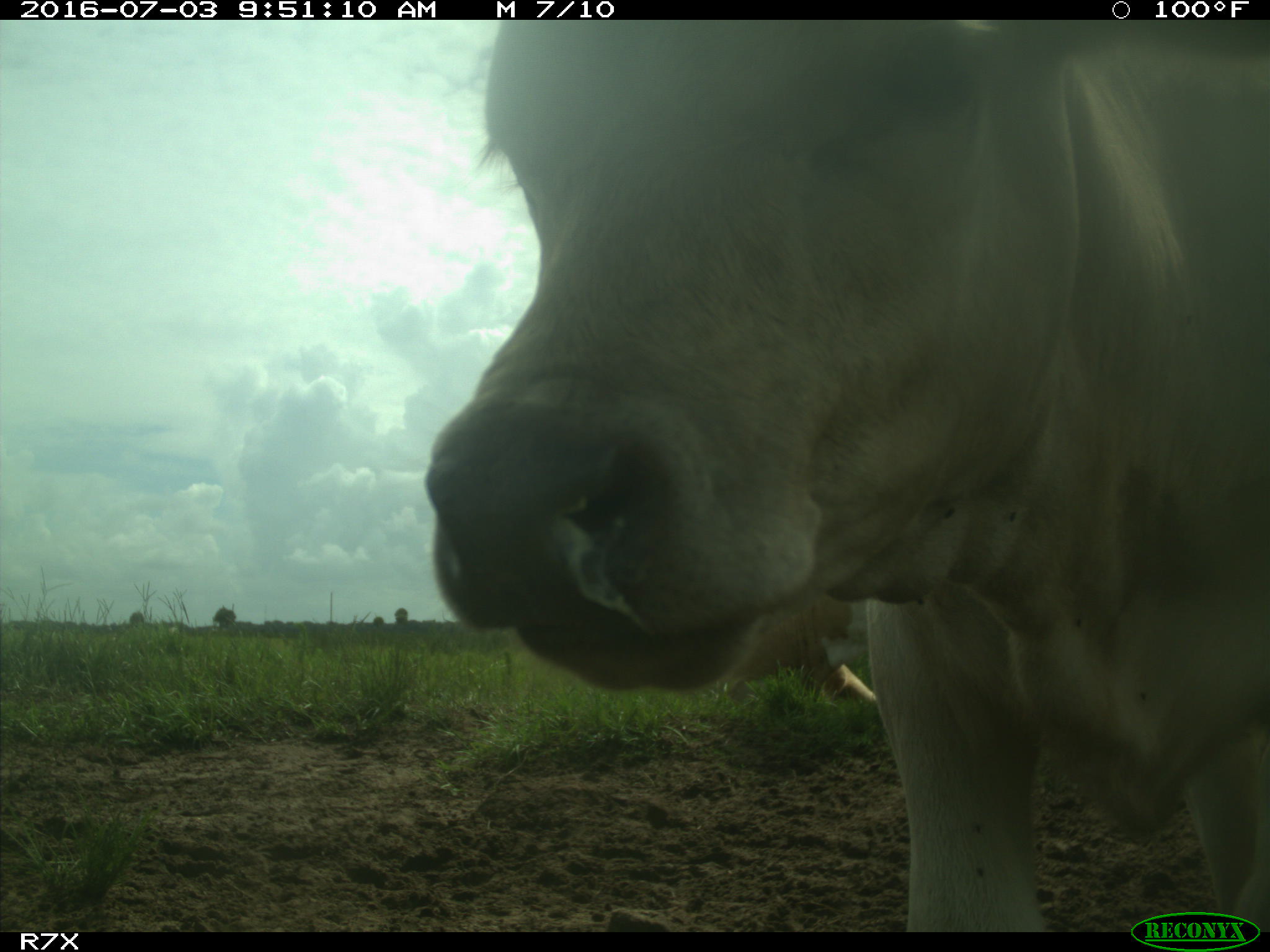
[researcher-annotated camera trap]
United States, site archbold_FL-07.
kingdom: Animalia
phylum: Chordata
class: Mammalia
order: Artiodactyla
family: Bovidae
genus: Bos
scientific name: Bos taurus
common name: domestic cow